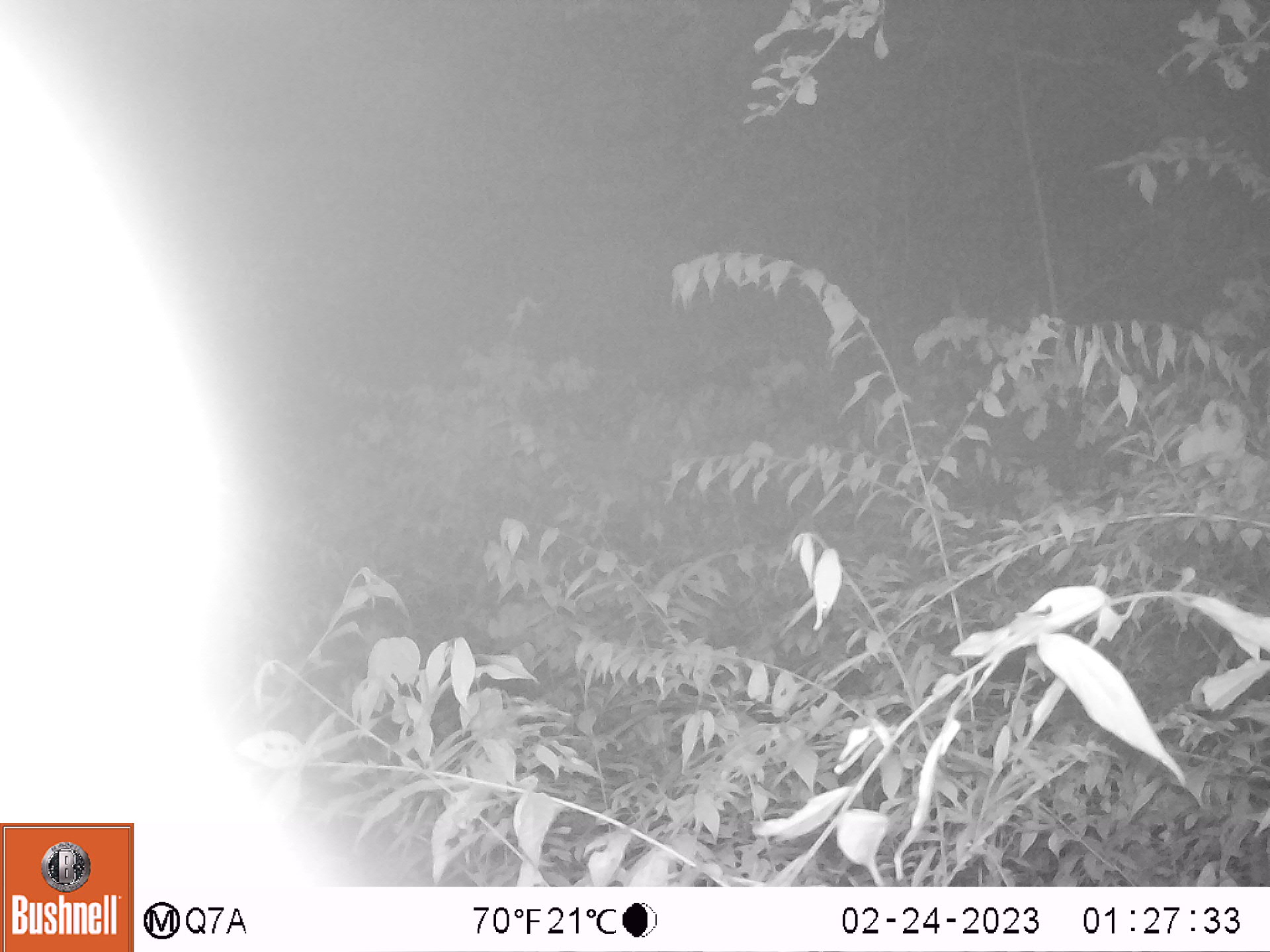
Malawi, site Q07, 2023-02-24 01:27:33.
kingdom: Animalia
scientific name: Animalia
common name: other animal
Other animal (Animalia), count 1.